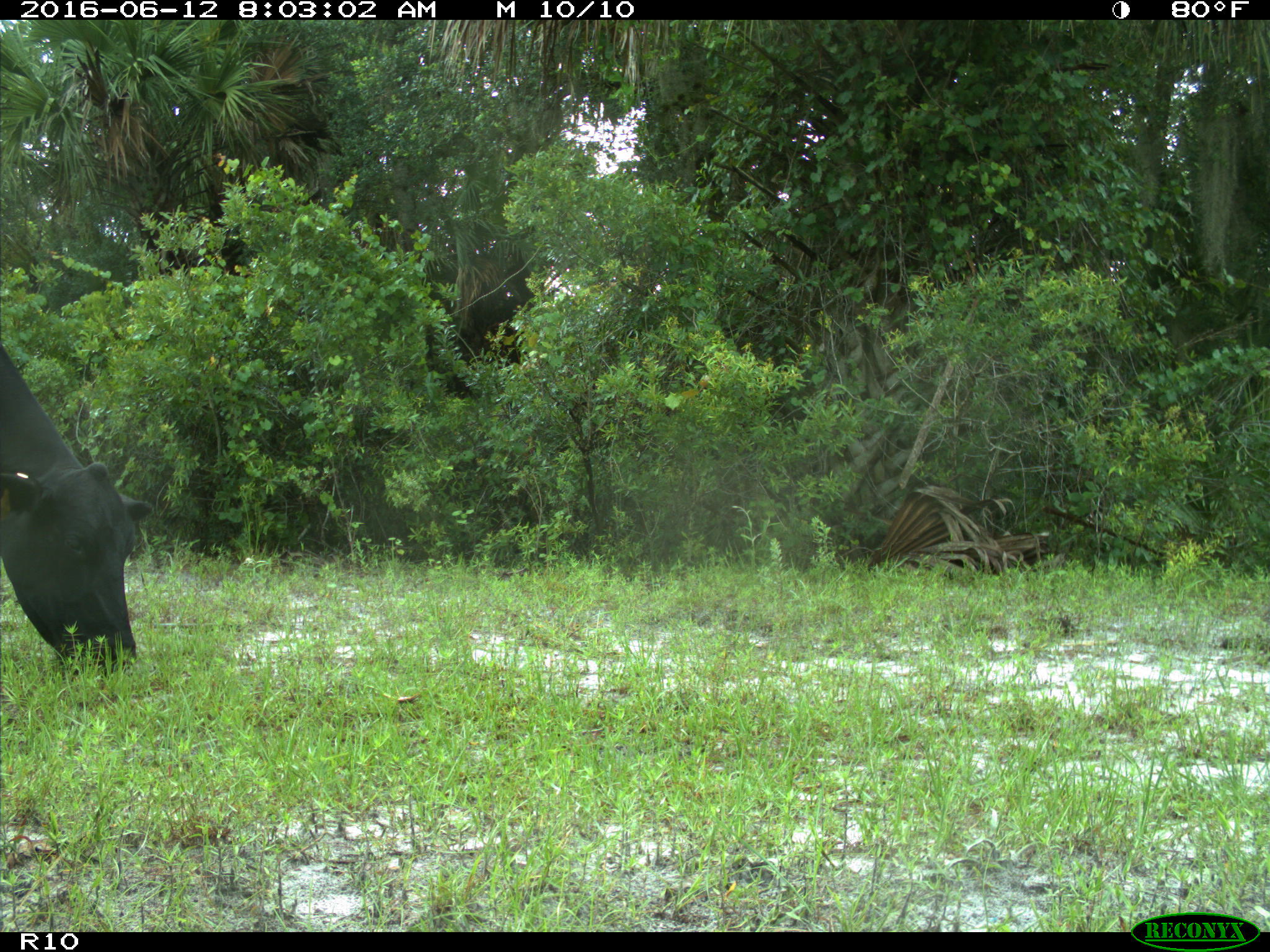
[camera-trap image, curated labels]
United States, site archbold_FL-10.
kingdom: Animalia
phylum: Chordata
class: Mammalia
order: Artiodactyla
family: Bovidae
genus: Bos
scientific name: Bos taurus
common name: domestic cow